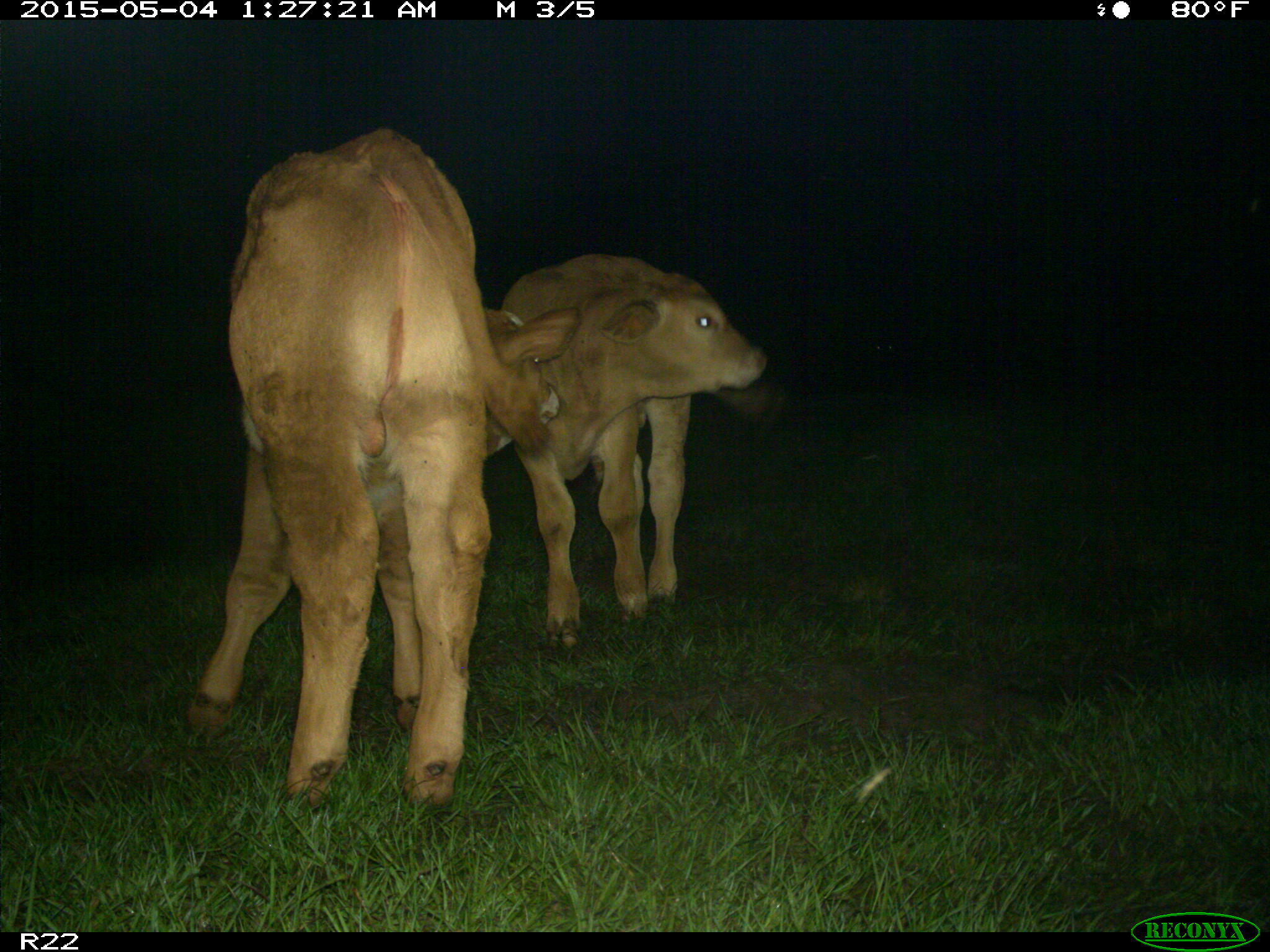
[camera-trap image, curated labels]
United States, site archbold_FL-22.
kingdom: Animalia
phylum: Chordata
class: Mammalia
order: Artiodactyla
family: Bovidae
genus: Bos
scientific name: Bos taurus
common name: domestic cow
Bos taurus (domestic cow).